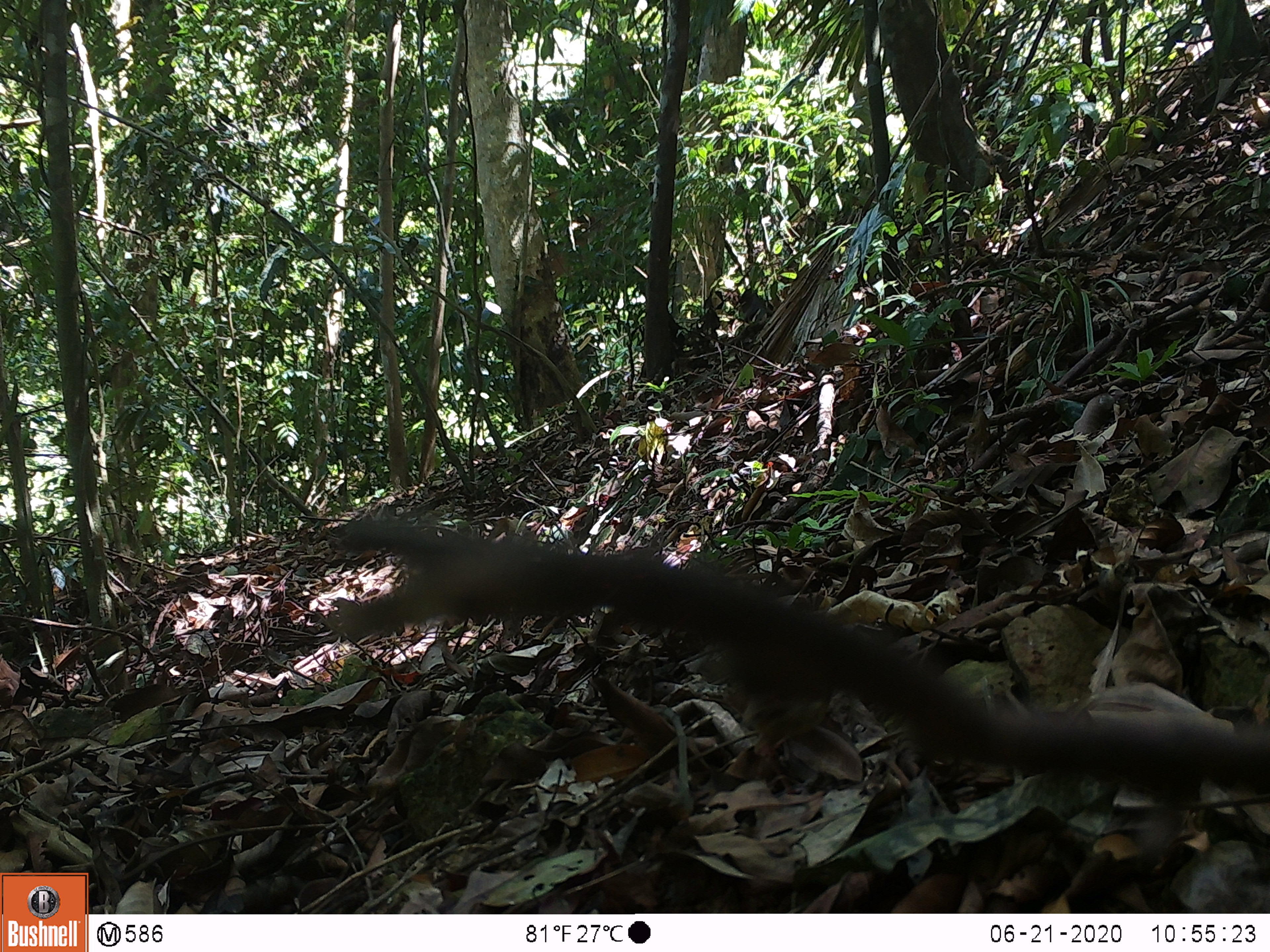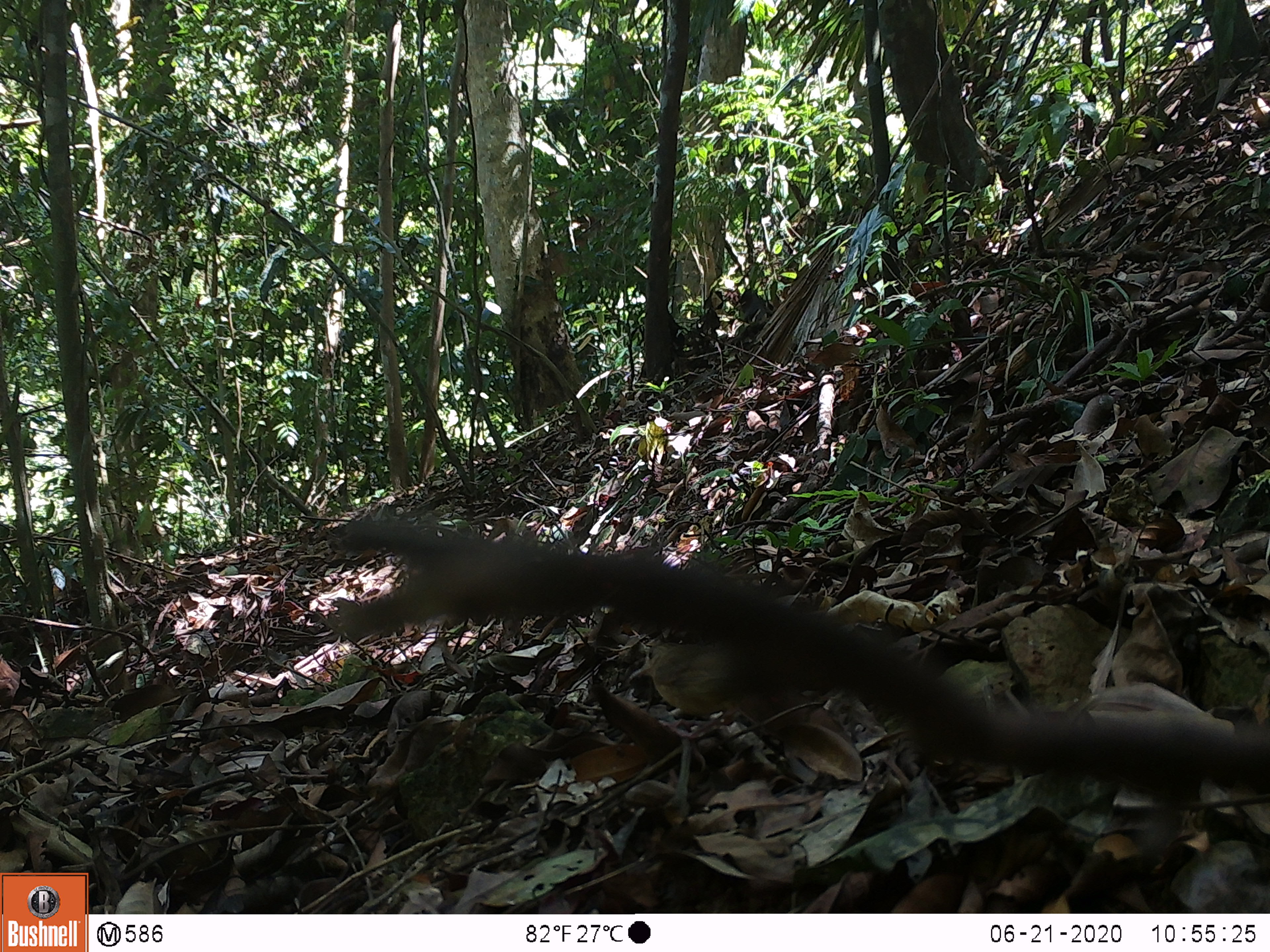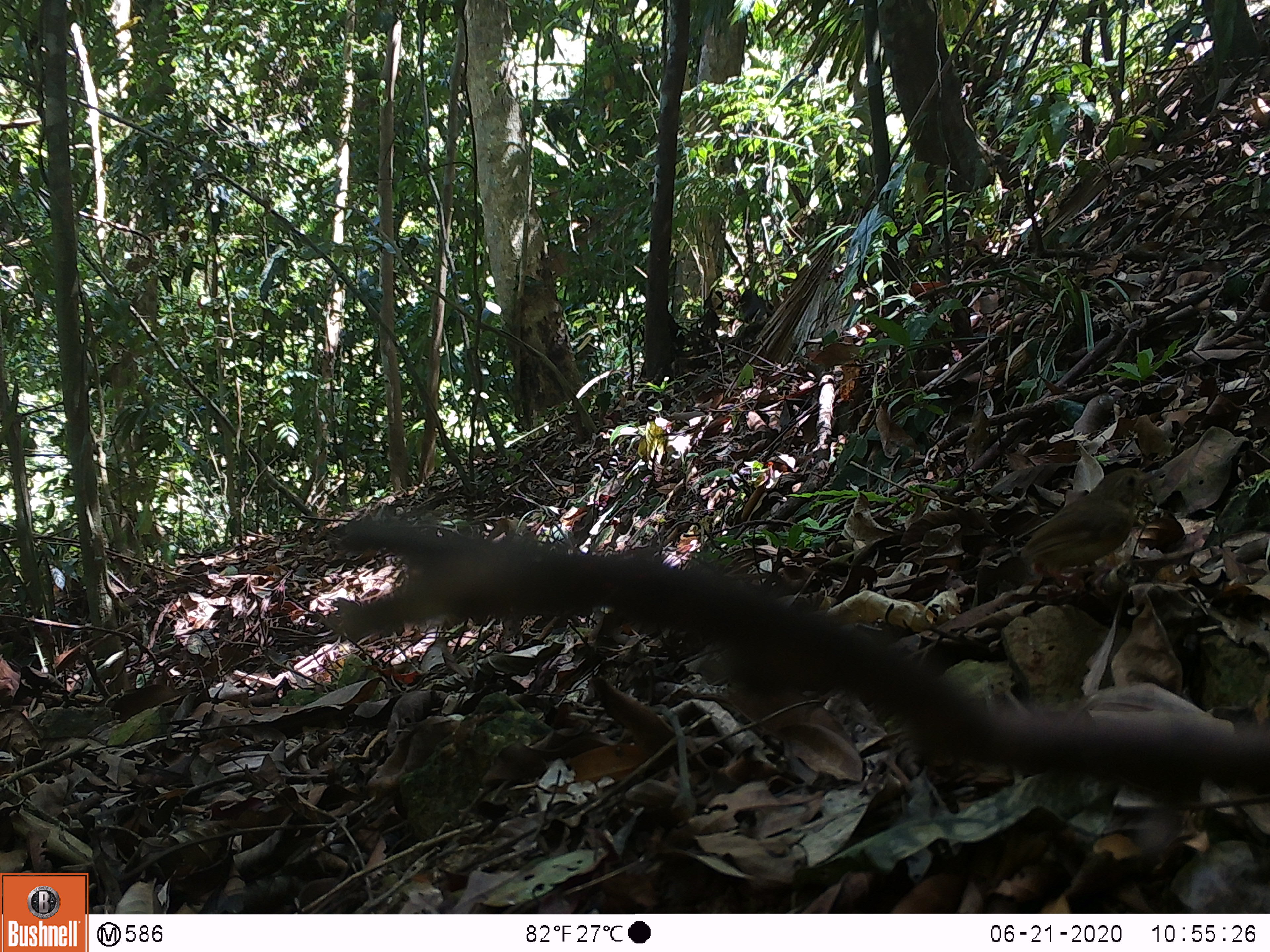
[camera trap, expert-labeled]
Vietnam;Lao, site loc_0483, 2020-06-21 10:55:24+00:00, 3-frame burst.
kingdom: Animalia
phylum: Chordata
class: Aves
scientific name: Aves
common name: bird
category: unidentified bird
Unidentified bird (bird) (Aves). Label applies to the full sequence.